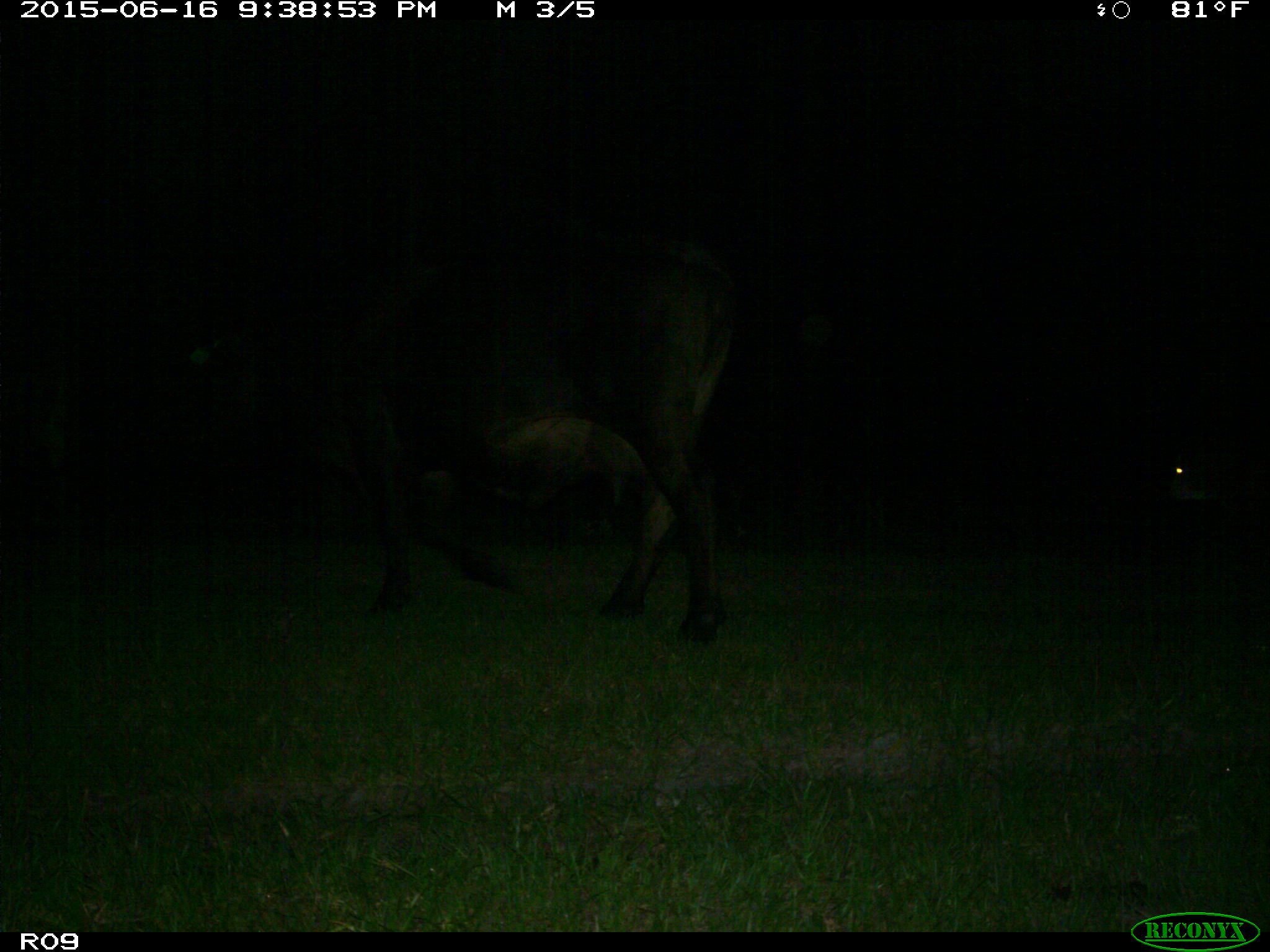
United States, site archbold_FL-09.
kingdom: Animalia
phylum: Chordata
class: Mammalia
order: Artiodactyla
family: Bovidae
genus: Bos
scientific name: Bos taurus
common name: domestic cow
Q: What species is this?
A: Bos taurus (domestic cow).